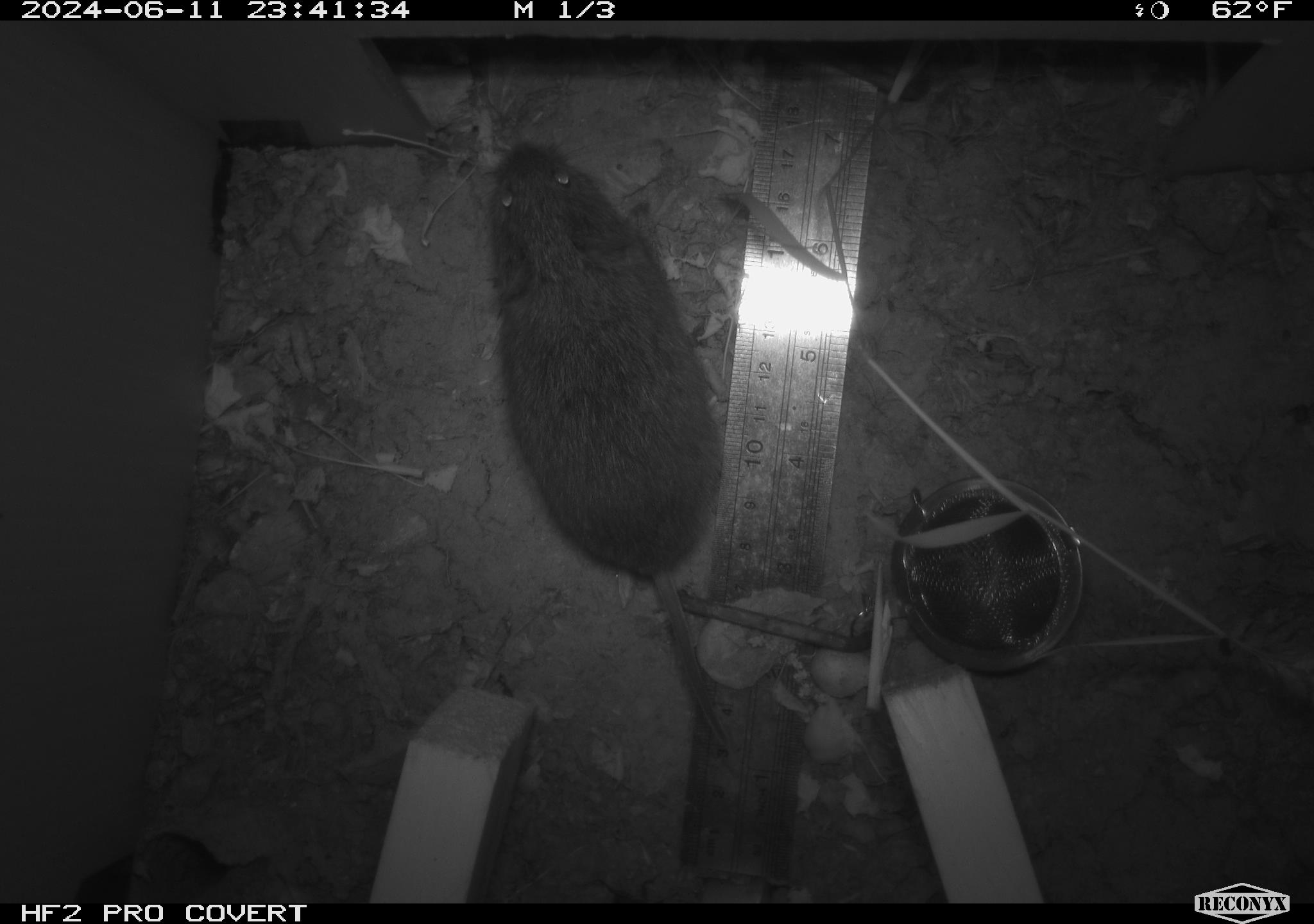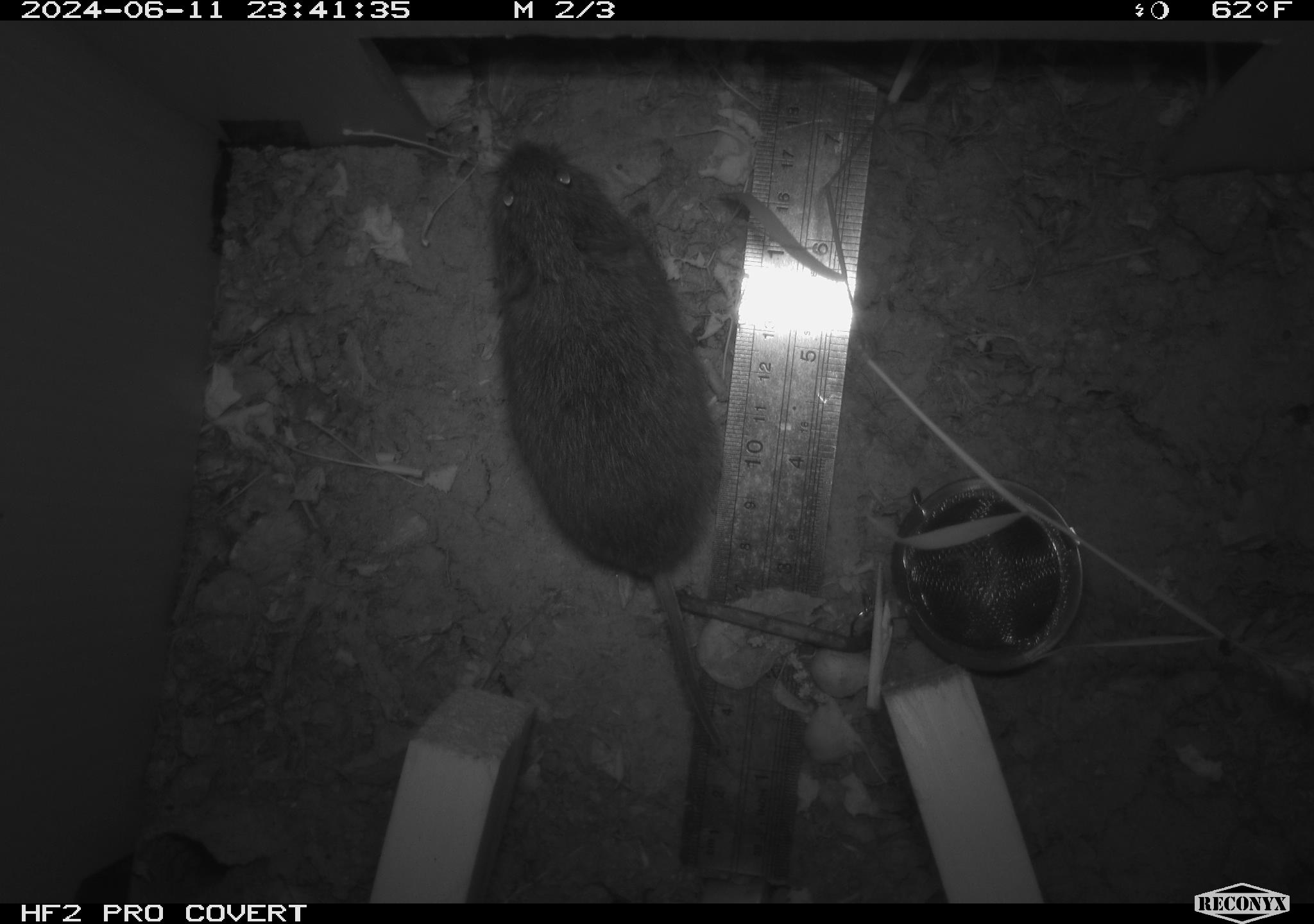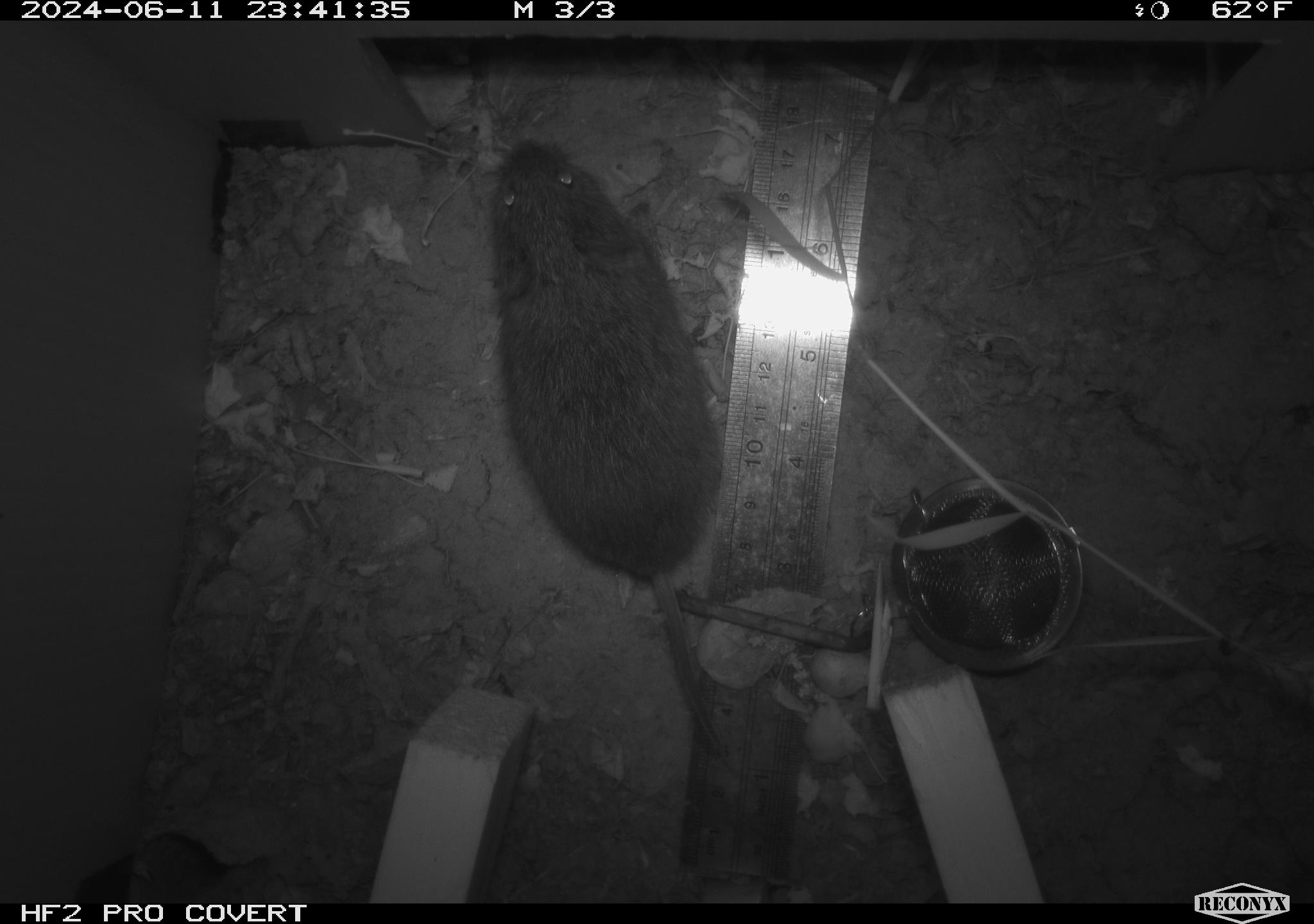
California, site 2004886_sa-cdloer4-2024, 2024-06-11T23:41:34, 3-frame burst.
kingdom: Animalia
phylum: Chordata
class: Mammalia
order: Rodentia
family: Cricetidae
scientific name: Arvicolinae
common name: voles, lemmings, and muskrats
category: arvicolinae subfamily